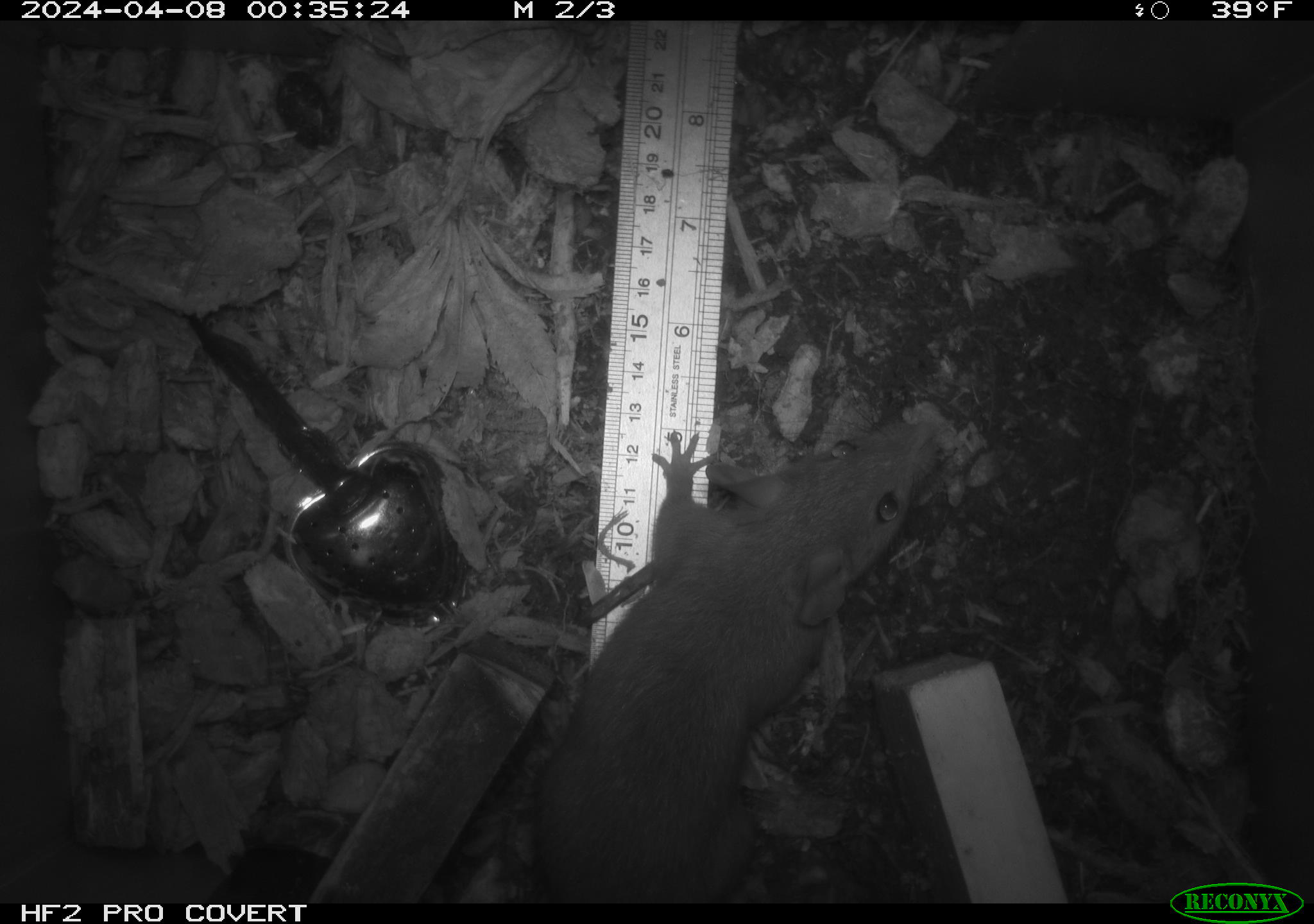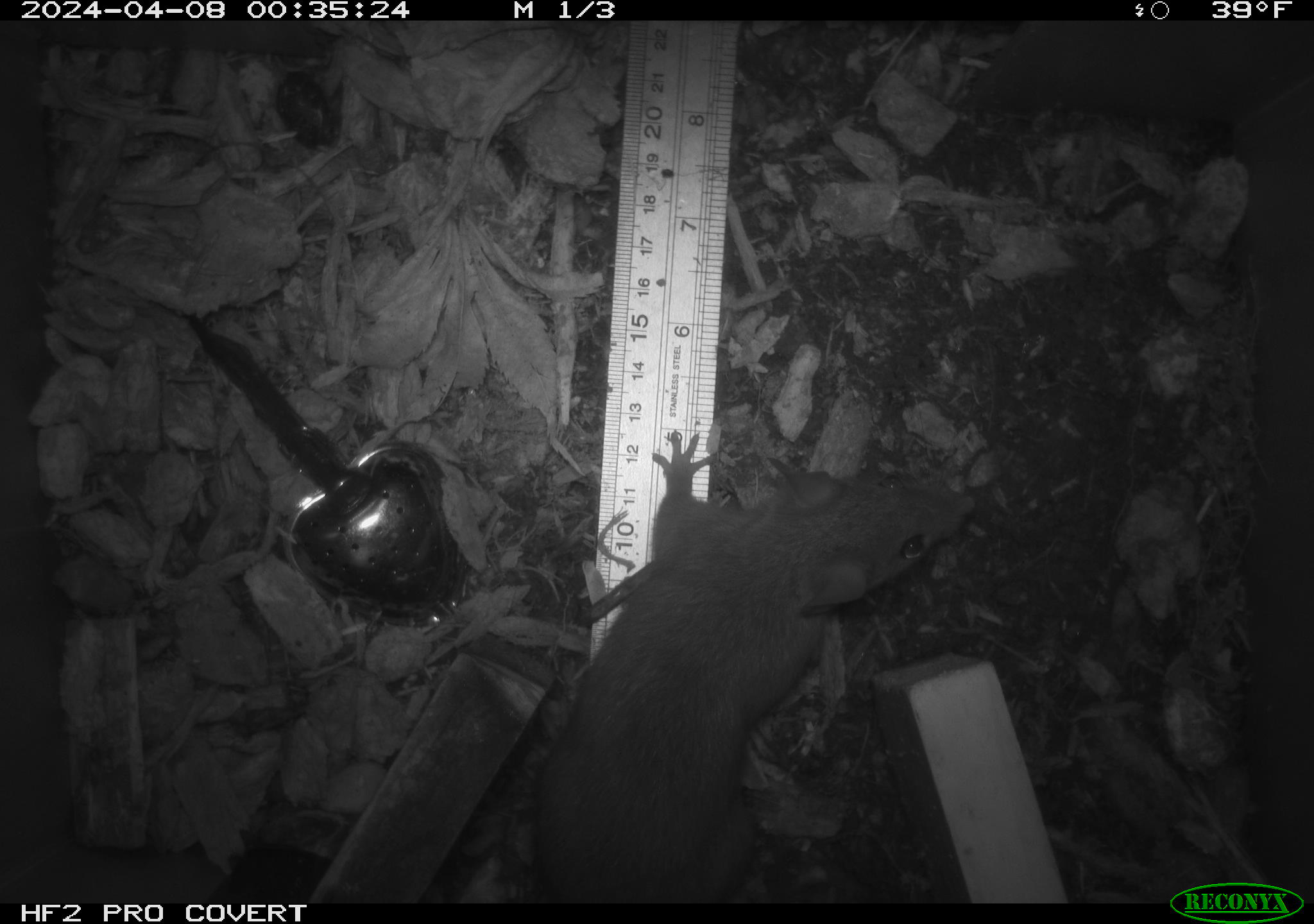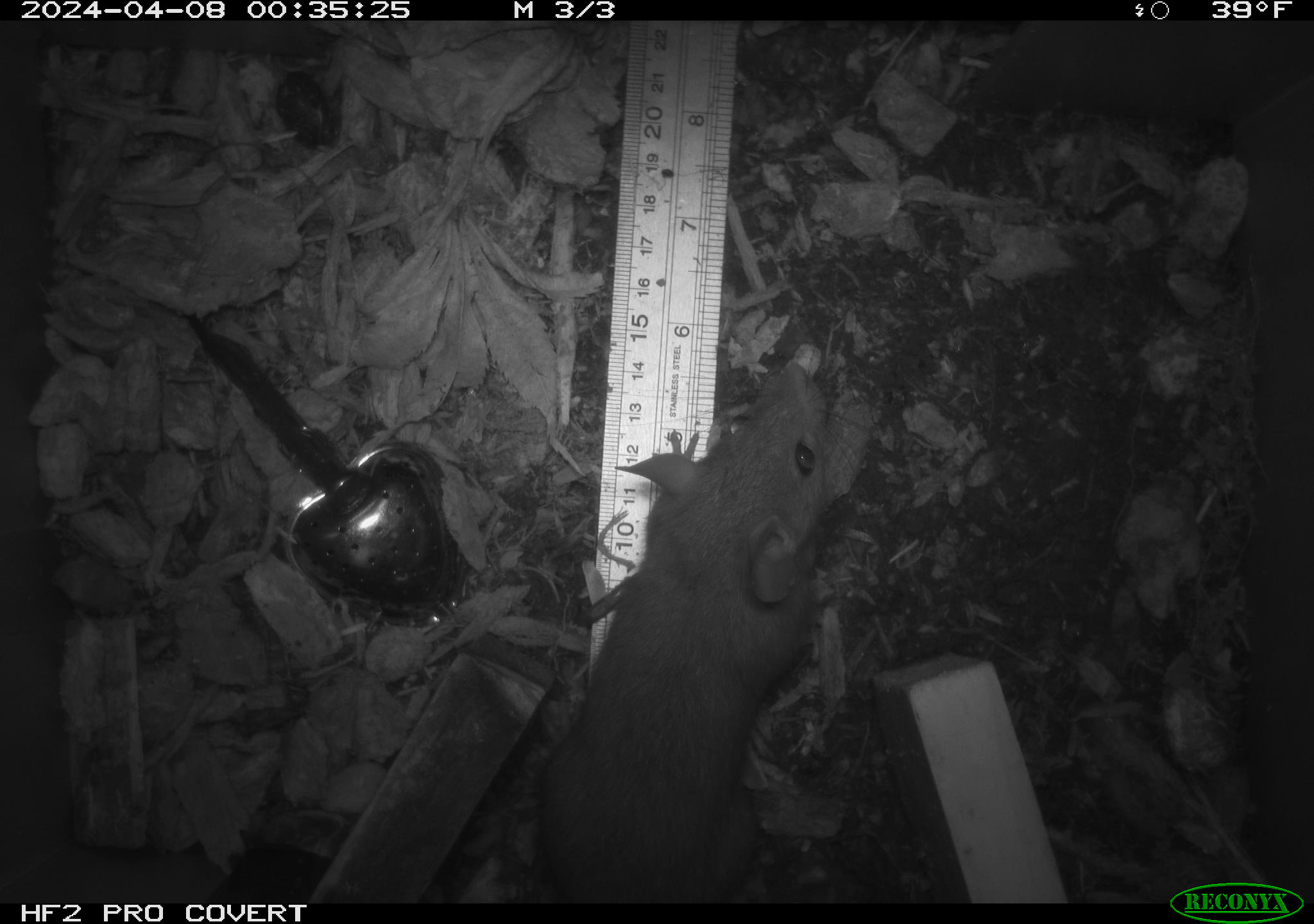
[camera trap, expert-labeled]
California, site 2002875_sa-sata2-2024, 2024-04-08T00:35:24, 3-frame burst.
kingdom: Animalia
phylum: Chordata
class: Mammalia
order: Rodentia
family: Muridae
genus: Rattus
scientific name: Rattus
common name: rat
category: rattus species